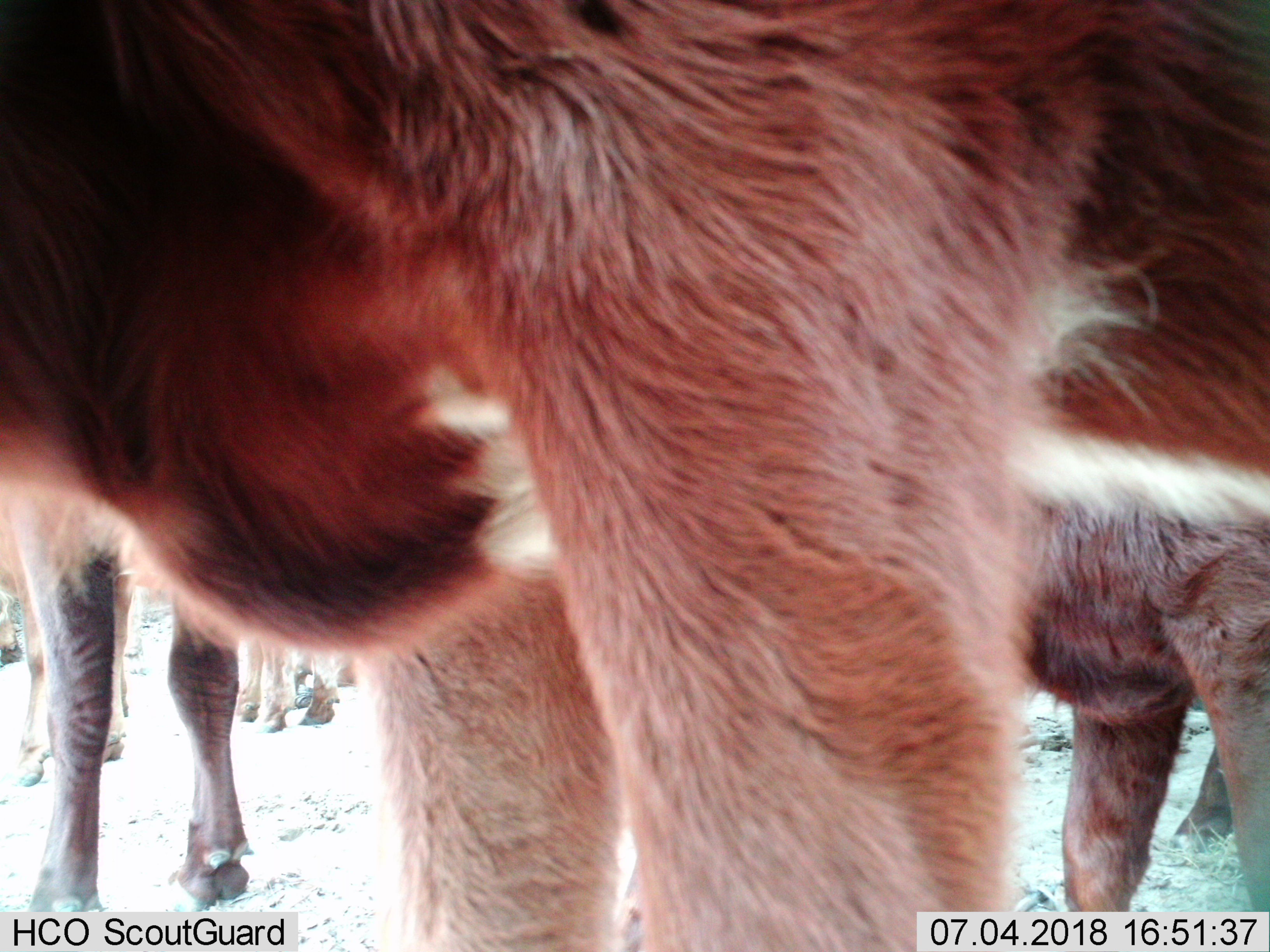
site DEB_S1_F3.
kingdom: Animalia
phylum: Chordata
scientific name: Vertebrata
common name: domestic animal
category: domesticanimal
Domesticanimal (domestic animal) (Vertebrata), count 5. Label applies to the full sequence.